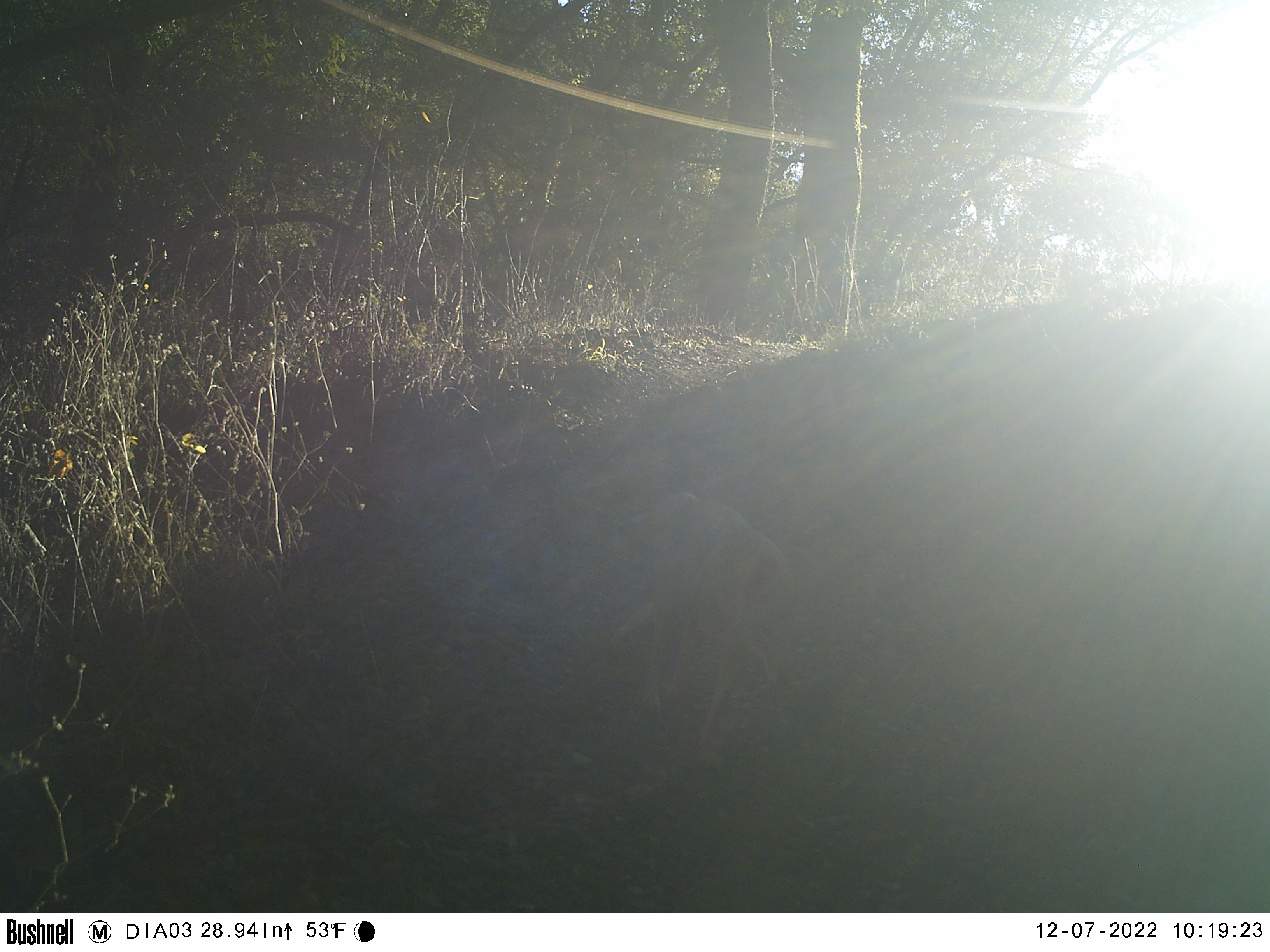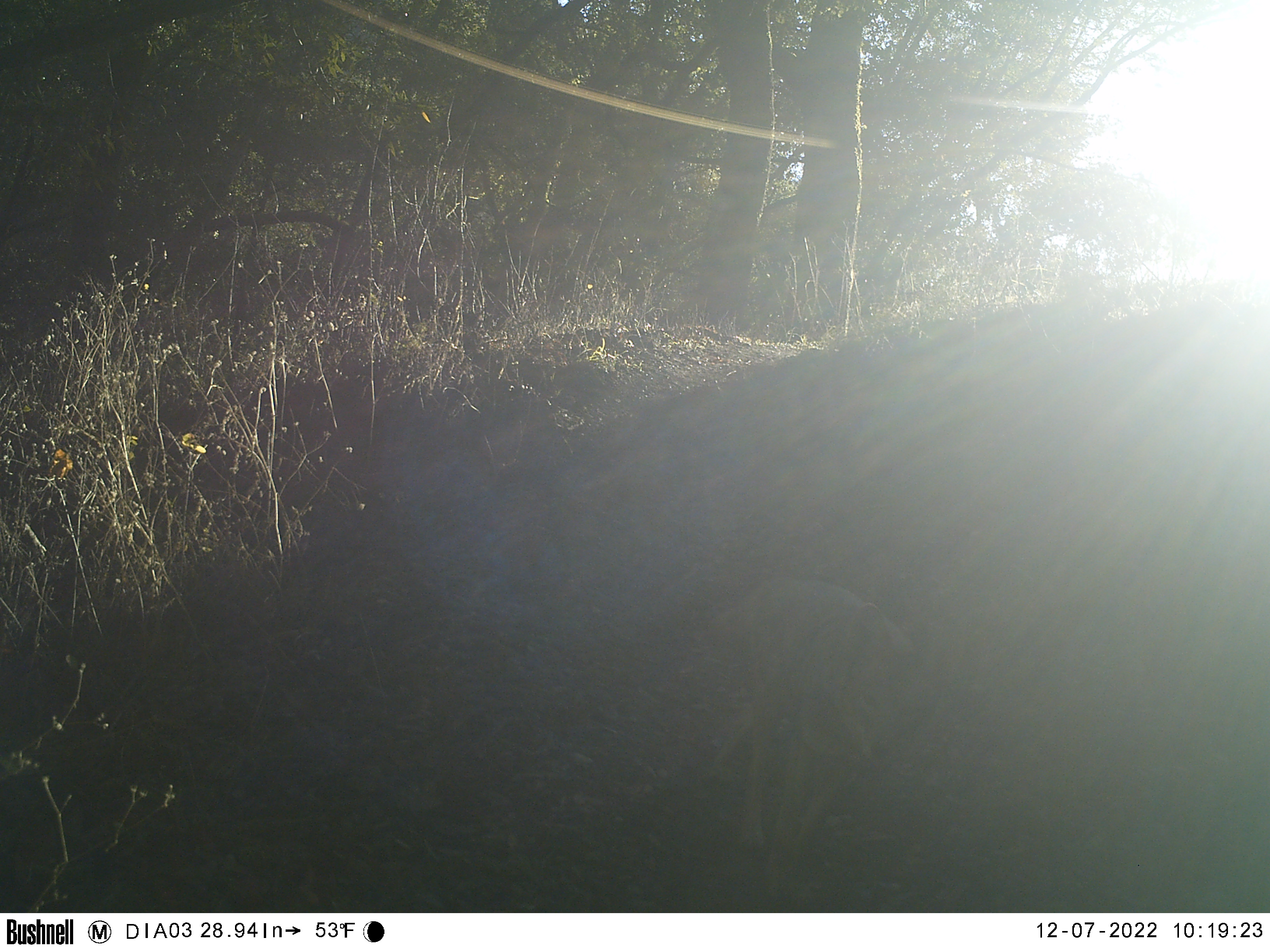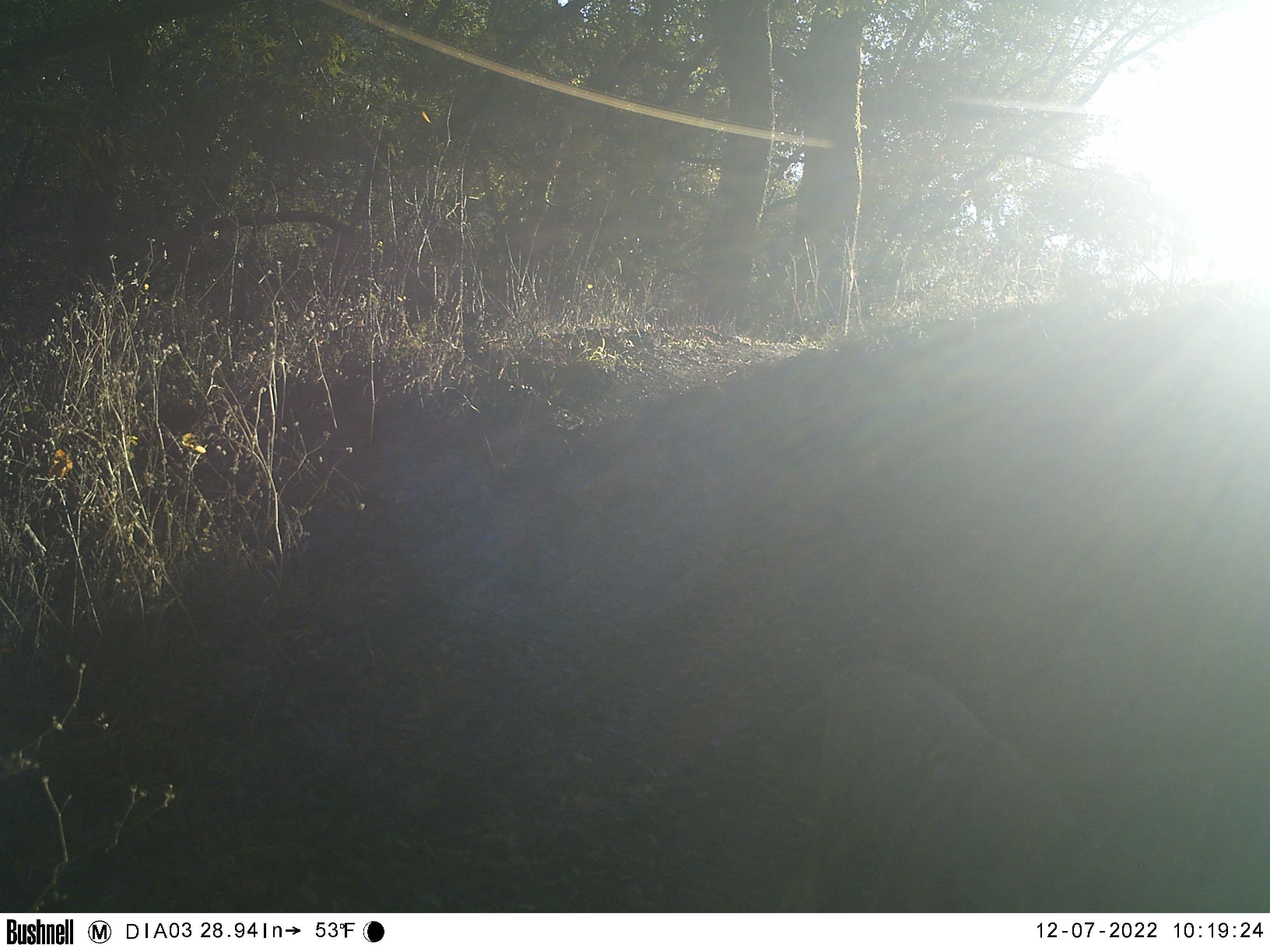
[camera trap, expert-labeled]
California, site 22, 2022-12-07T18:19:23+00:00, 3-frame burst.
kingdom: Animalia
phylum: Chordata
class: Mammalia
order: Carnivora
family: Canidae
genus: Canis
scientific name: Canis latrans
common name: coyote